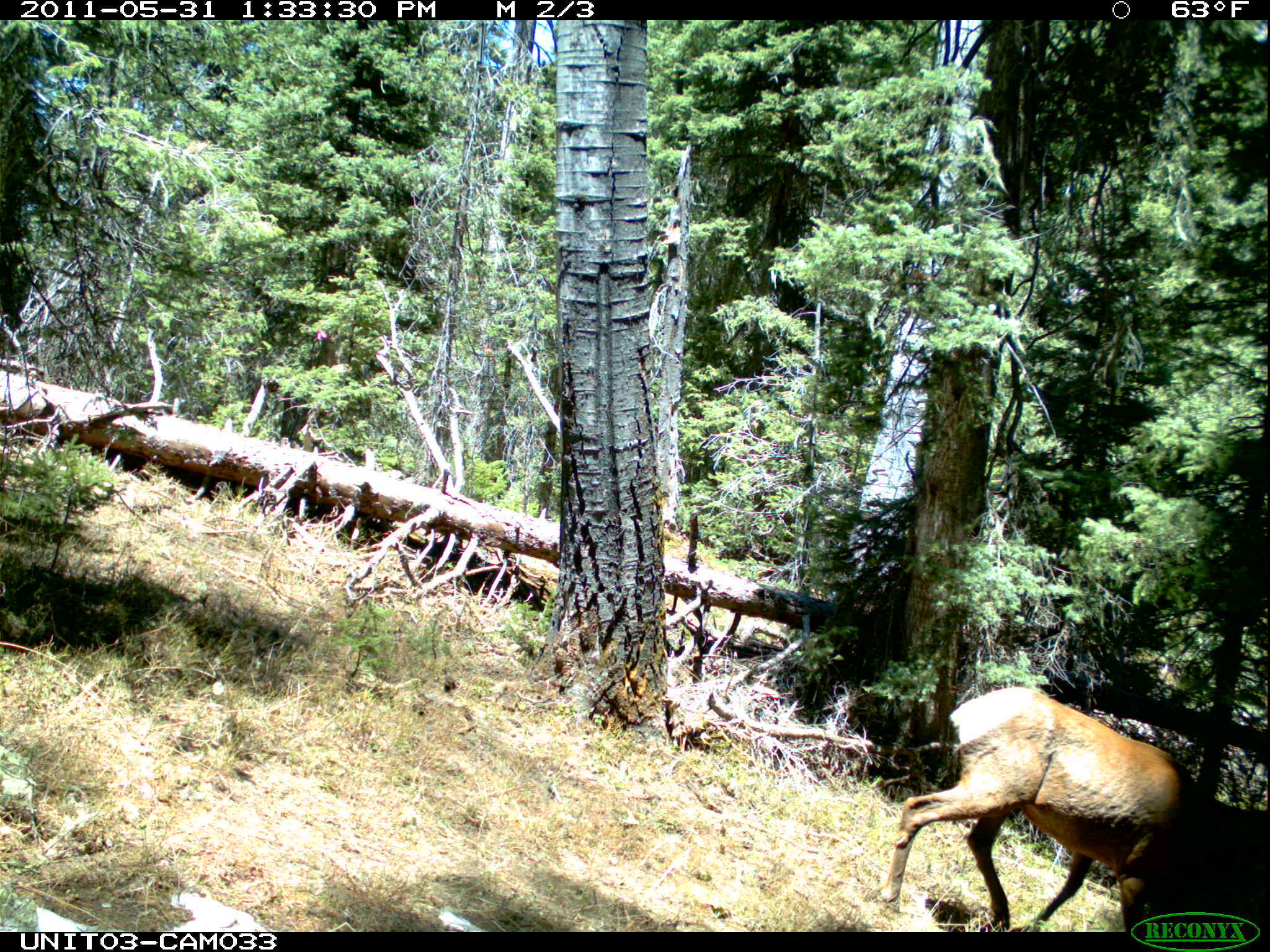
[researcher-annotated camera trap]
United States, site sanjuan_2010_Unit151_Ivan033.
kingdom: Animalia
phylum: Chordata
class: Mammalia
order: Artiodactyla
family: Cervidae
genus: Cervus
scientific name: Cervus elaphus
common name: red deer